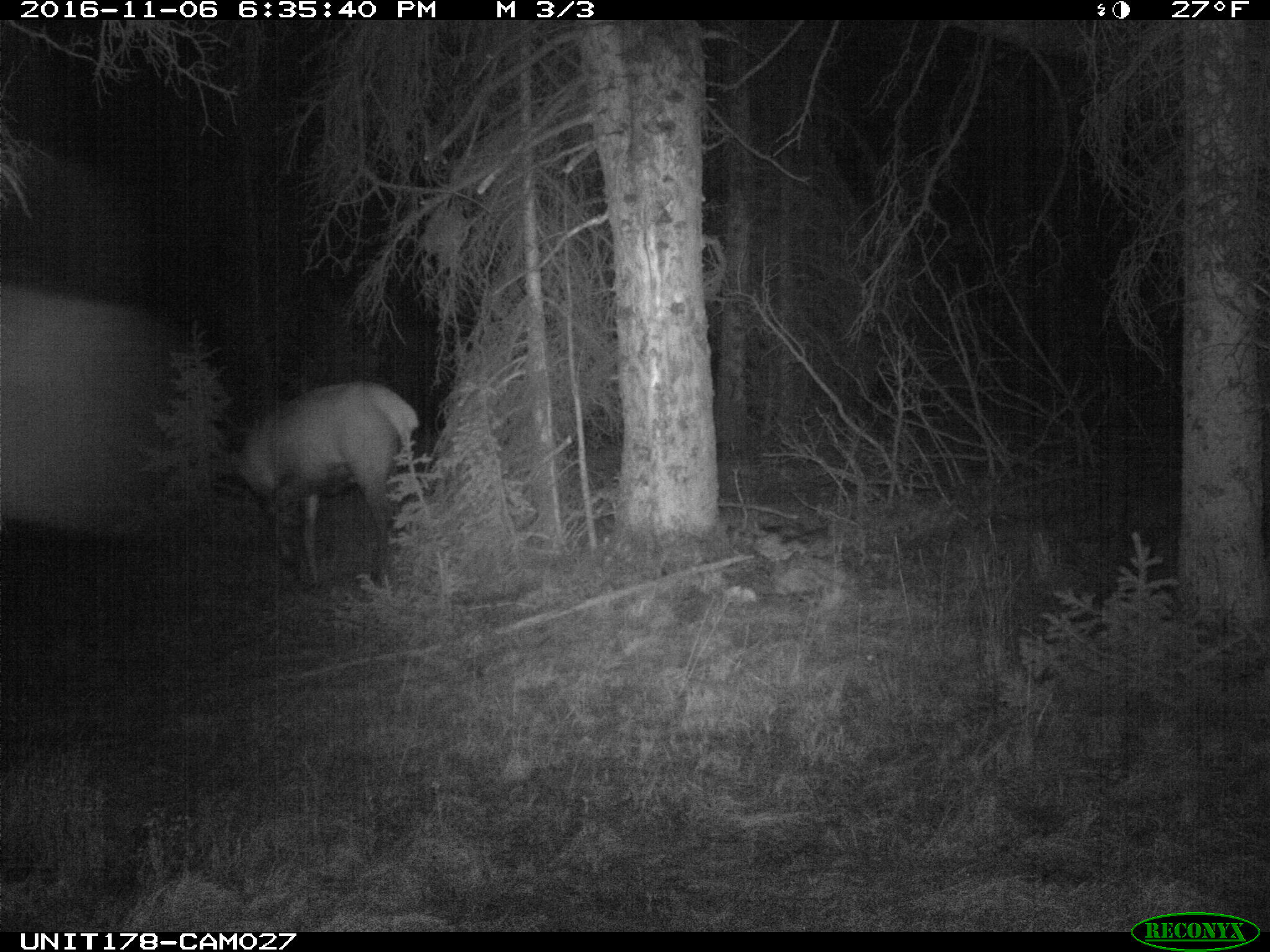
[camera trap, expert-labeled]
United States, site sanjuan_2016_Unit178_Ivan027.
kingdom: Animalia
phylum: Chordata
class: Mammalia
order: Artiodactyla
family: Cervidae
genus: Cervus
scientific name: Cervus elaphus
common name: red deer